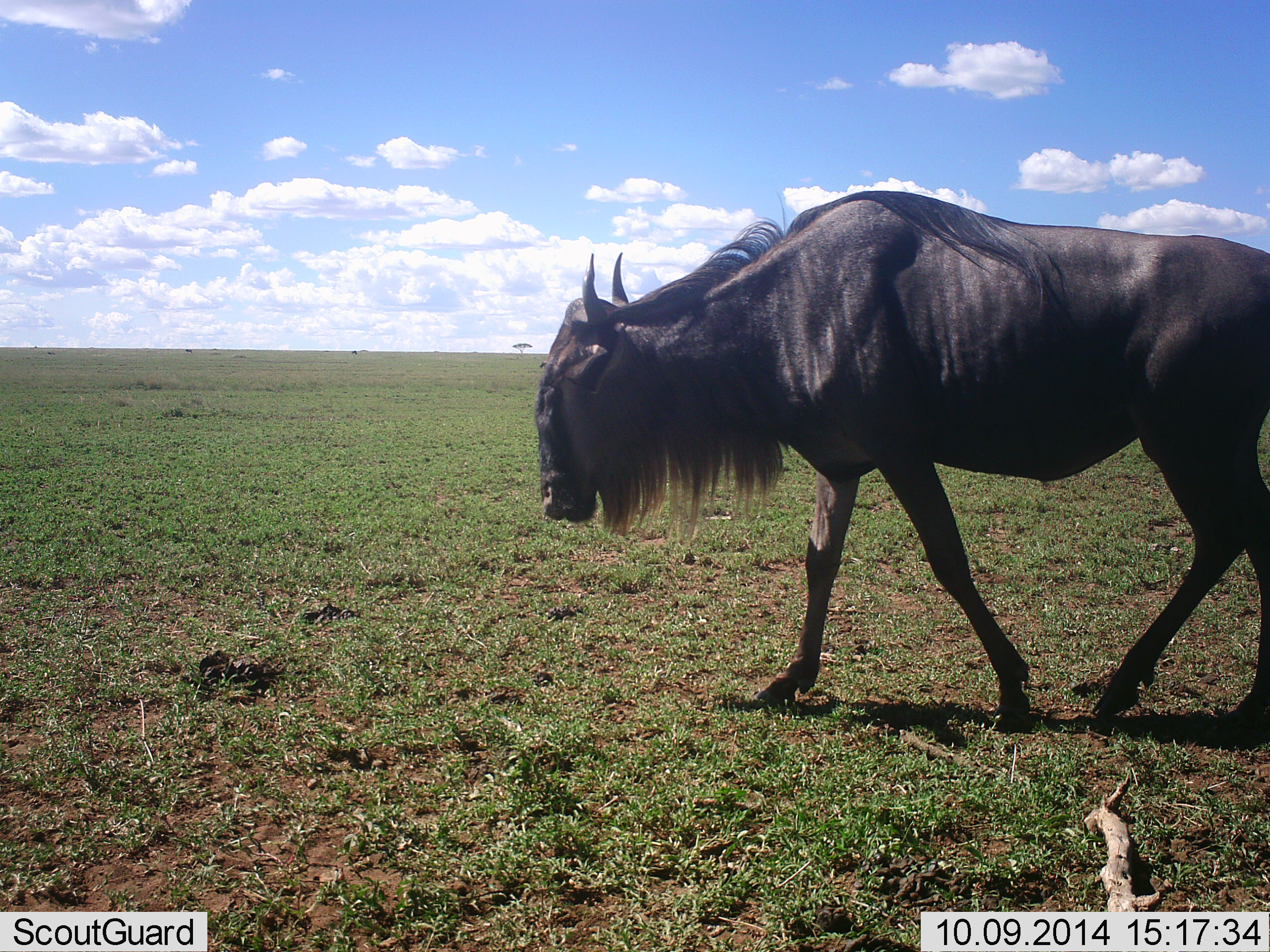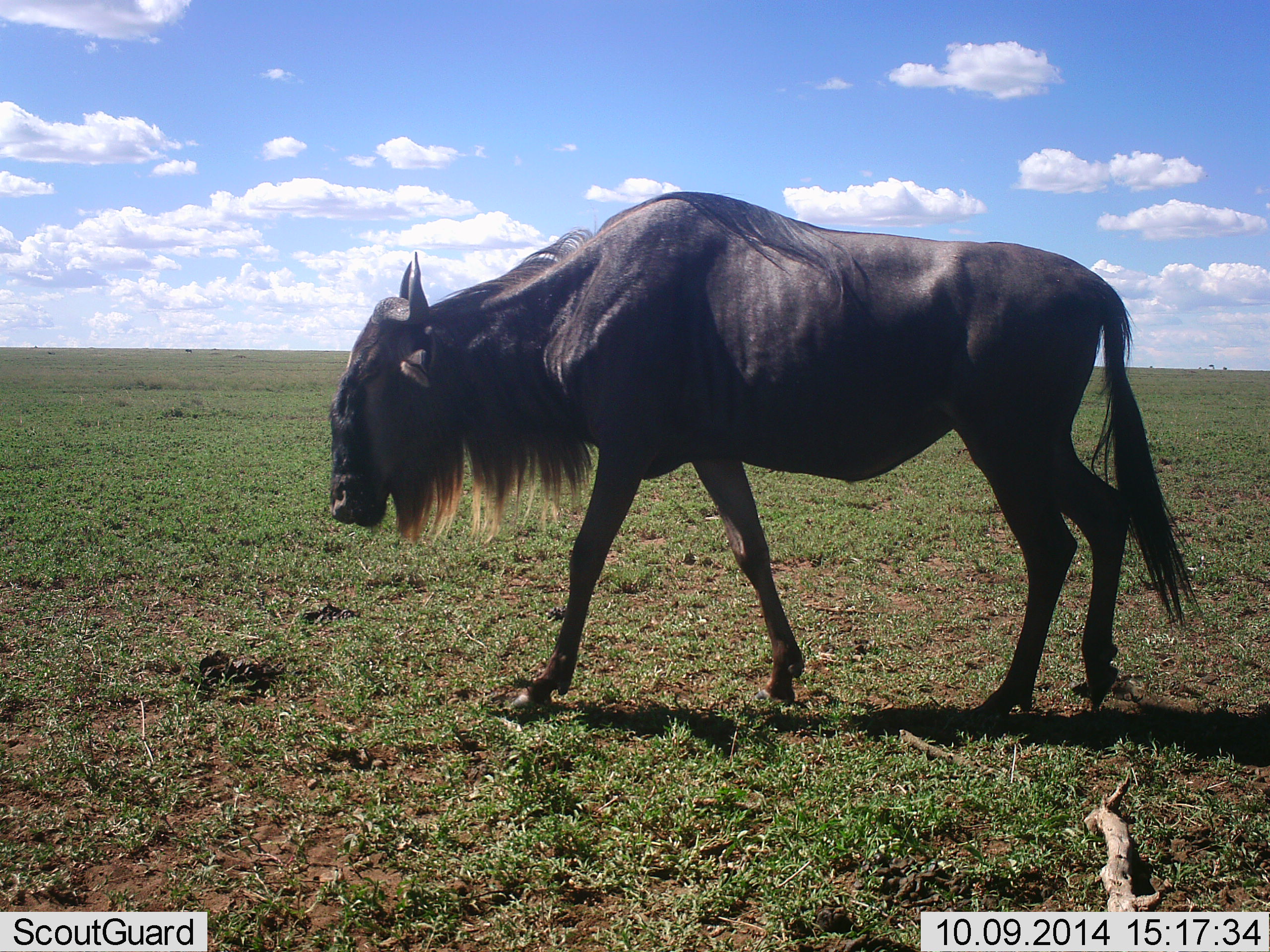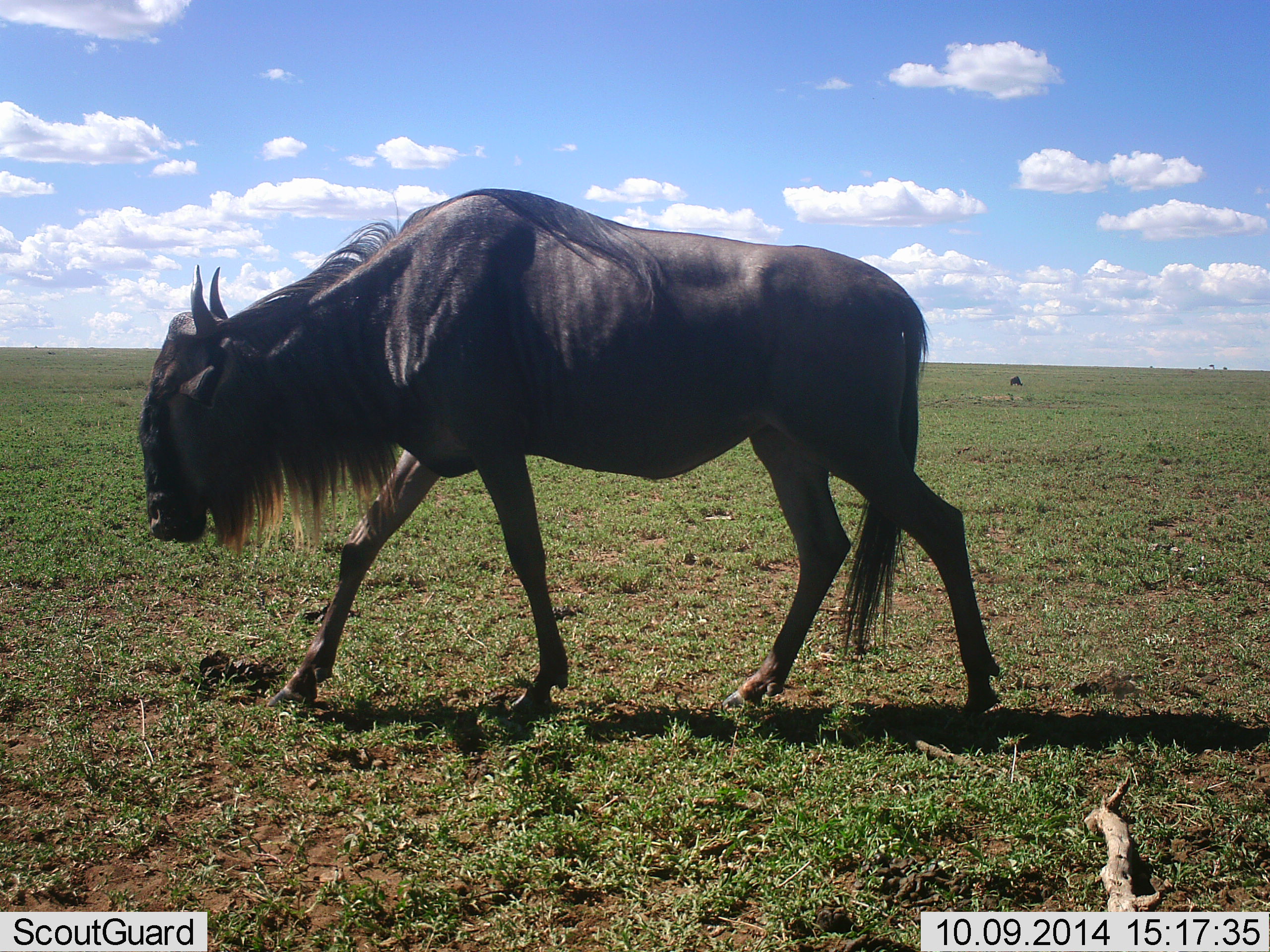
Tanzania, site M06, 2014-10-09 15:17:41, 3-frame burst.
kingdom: Animalia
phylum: Chordata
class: Mammalia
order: Artiodactyla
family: Bovidae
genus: Connochaetes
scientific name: Connochaetes taurinus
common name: blue wildebeest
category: wildebeest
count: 1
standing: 0%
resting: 0%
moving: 100%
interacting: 0%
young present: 0%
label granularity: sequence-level